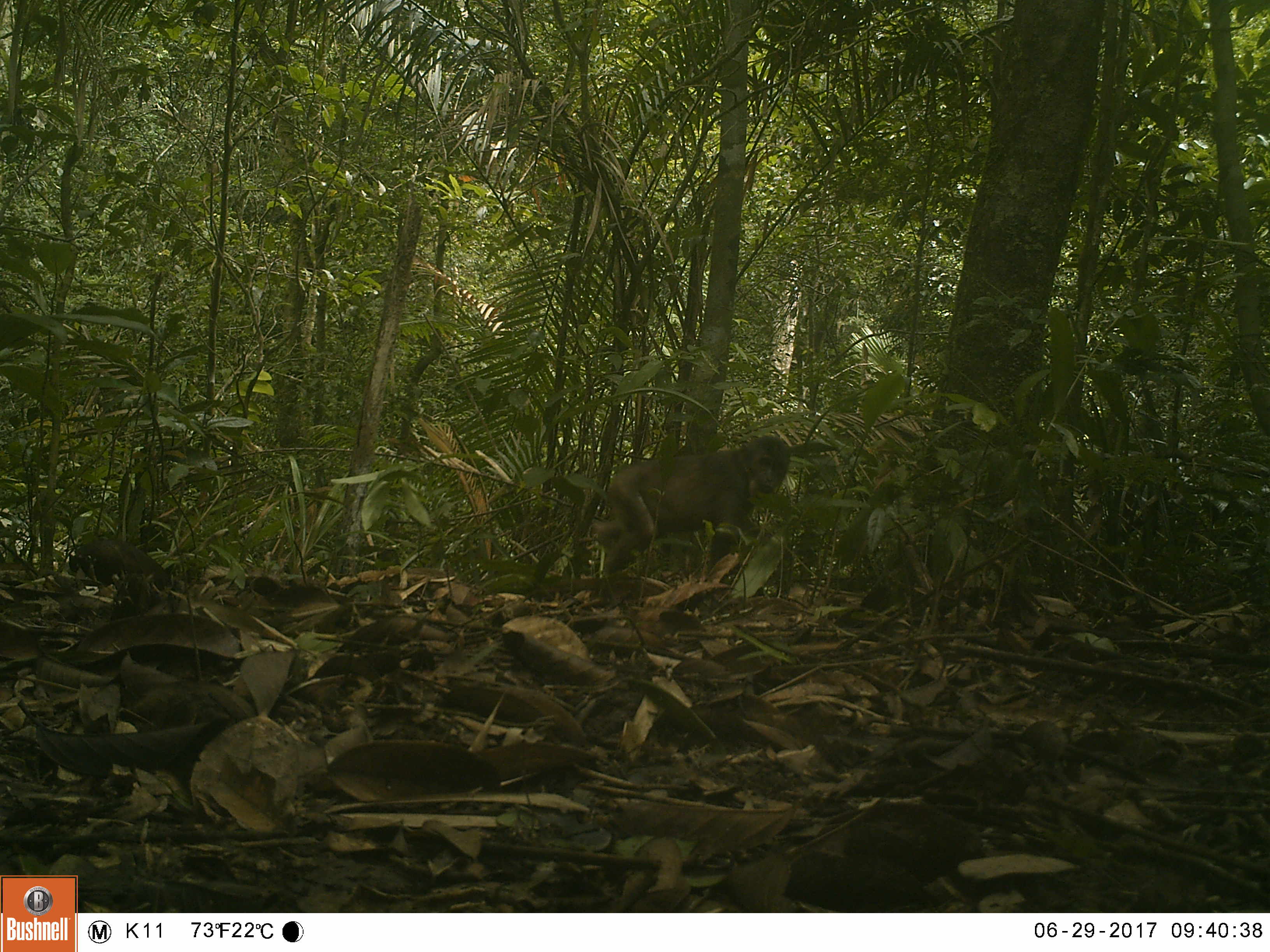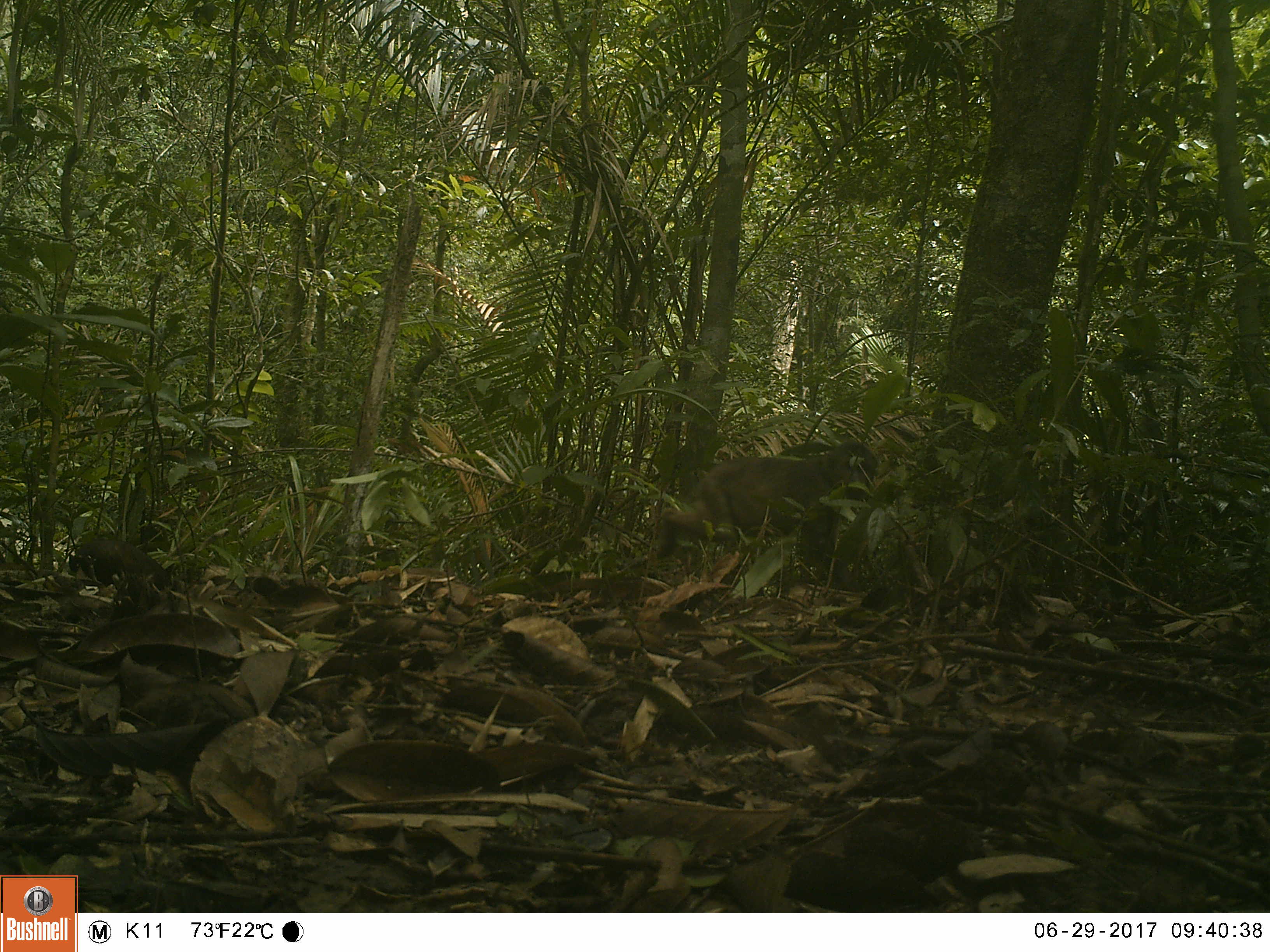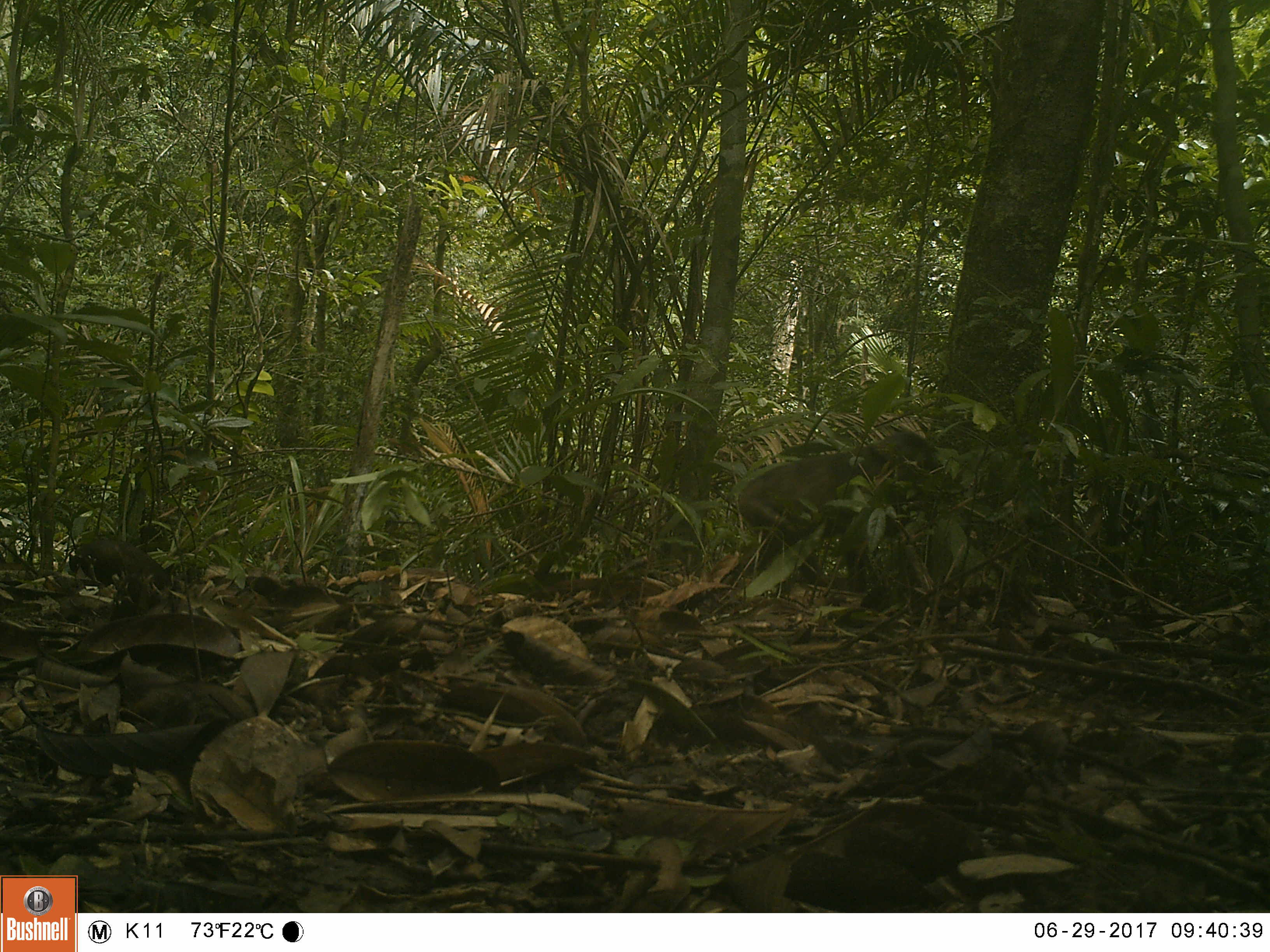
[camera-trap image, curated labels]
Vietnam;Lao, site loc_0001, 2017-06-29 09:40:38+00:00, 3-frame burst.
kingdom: Animalia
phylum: Chordata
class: Mammalia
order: Primates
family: Cercopithecidae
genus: Macaca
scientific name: Macaca arctoides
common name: stump-tailed macaque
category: stump tailed macaque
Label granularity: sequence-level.